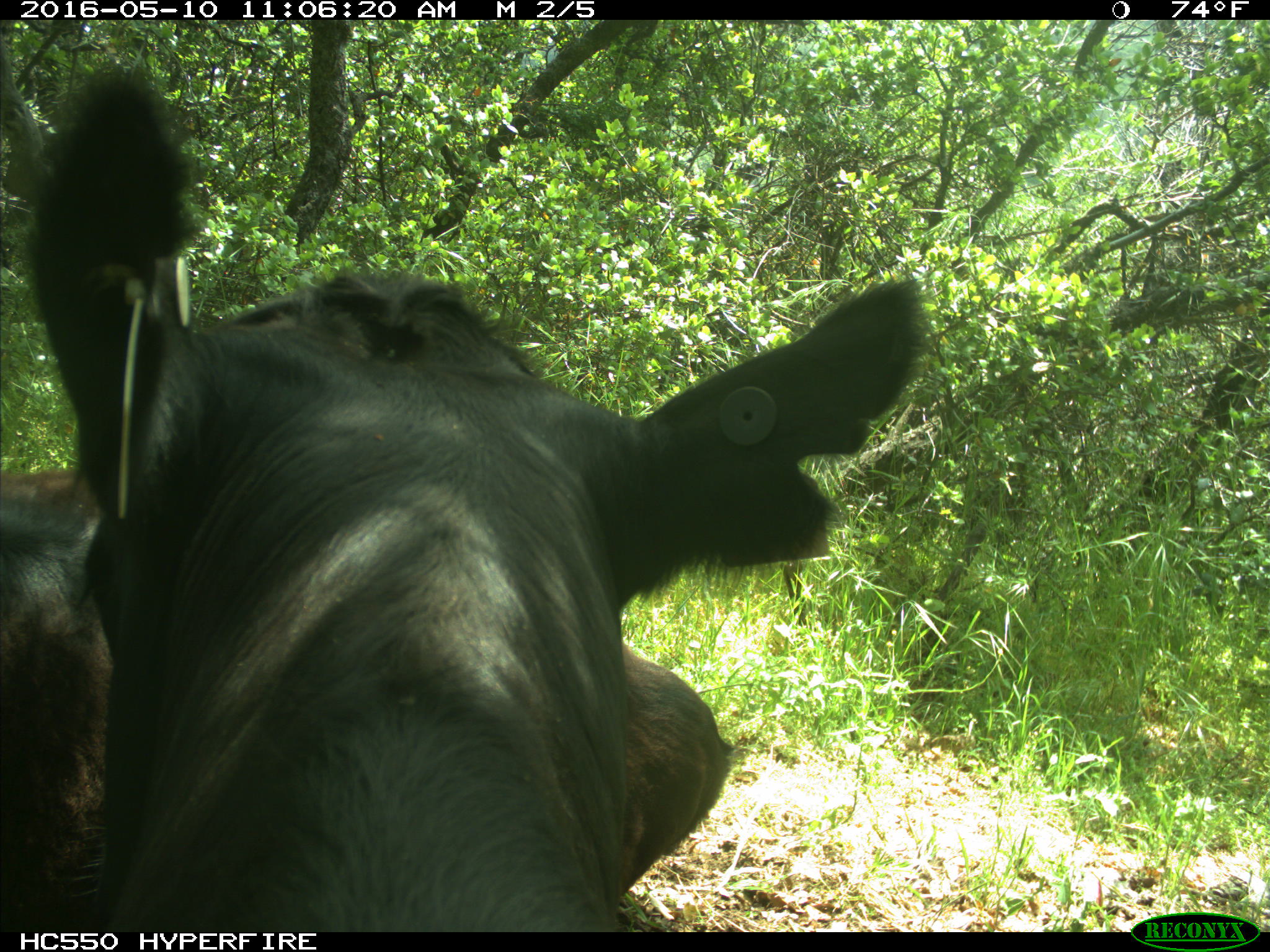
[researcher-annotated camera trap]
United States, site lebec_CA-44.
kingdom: Animalia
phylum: Chordata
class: Mammalia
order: Artiodactyla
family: Bovidae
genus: Bos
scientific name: Bos taurus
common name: domestic cow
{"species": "Bos taurus (domestic cow)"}